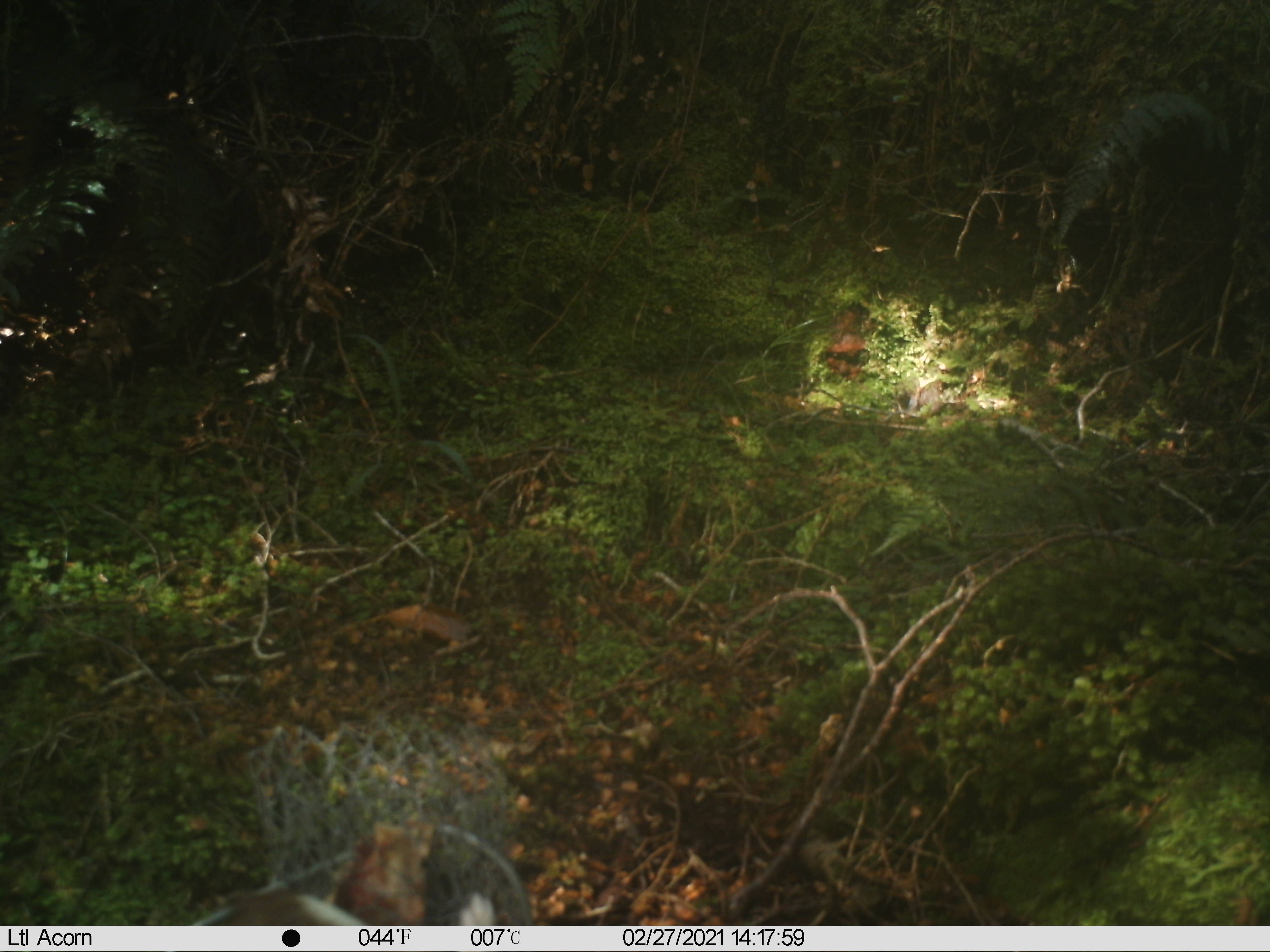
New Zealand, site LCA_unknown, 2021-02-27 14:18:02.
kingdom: Animalia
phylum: Chordata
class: Mammalia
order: Carnivora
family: Mustelidae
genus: Mustela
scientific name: Mustela erminea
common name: stoat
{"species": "stoat (Mustela erminea)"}